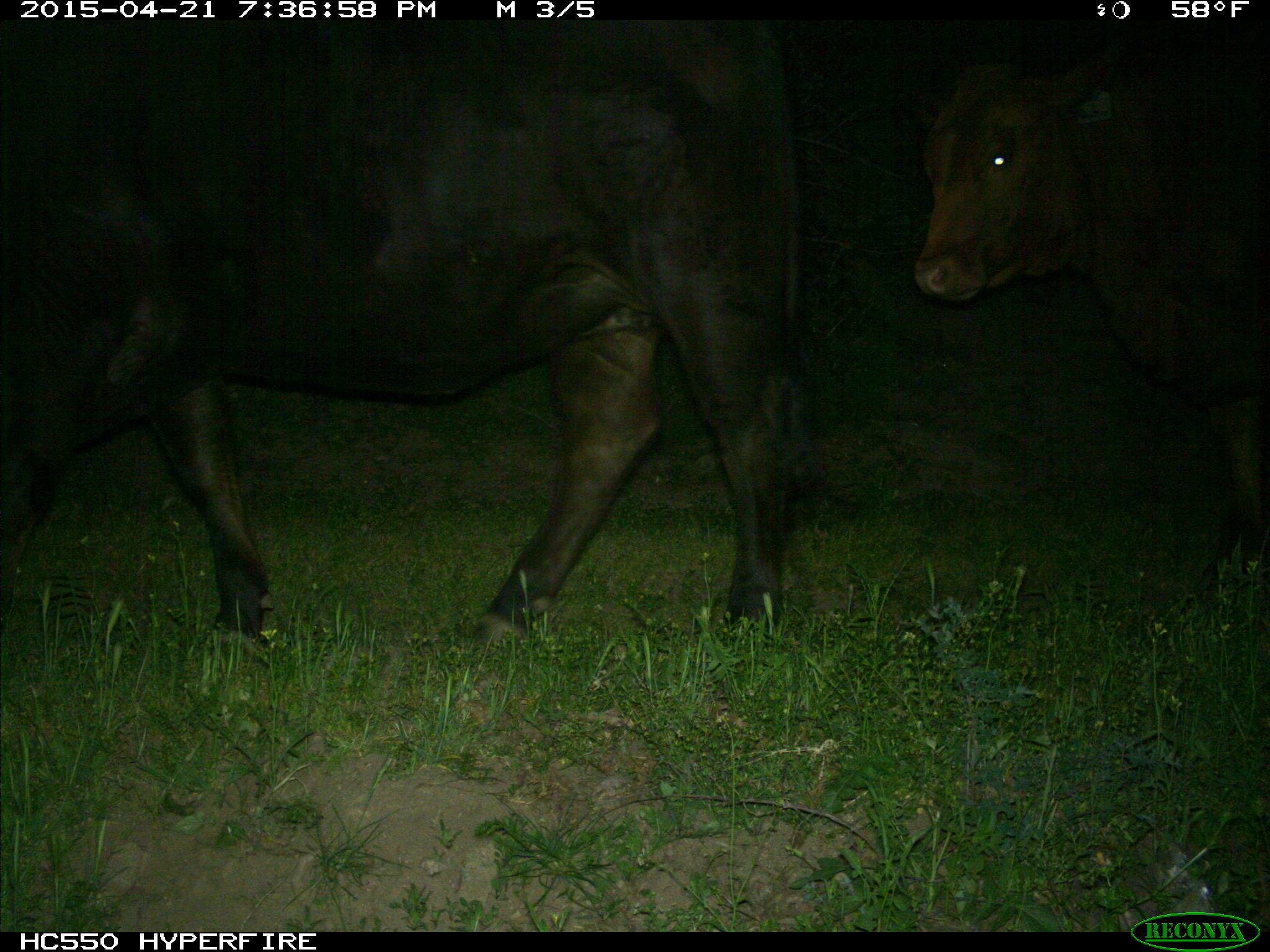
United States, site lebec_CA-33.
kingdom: Animalia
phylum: Chordata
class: Mammalia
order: Artiodactyla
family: Bovidae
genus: Bos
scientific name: Bos taurus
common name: domestic cow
Bos taurus (domestic cow).